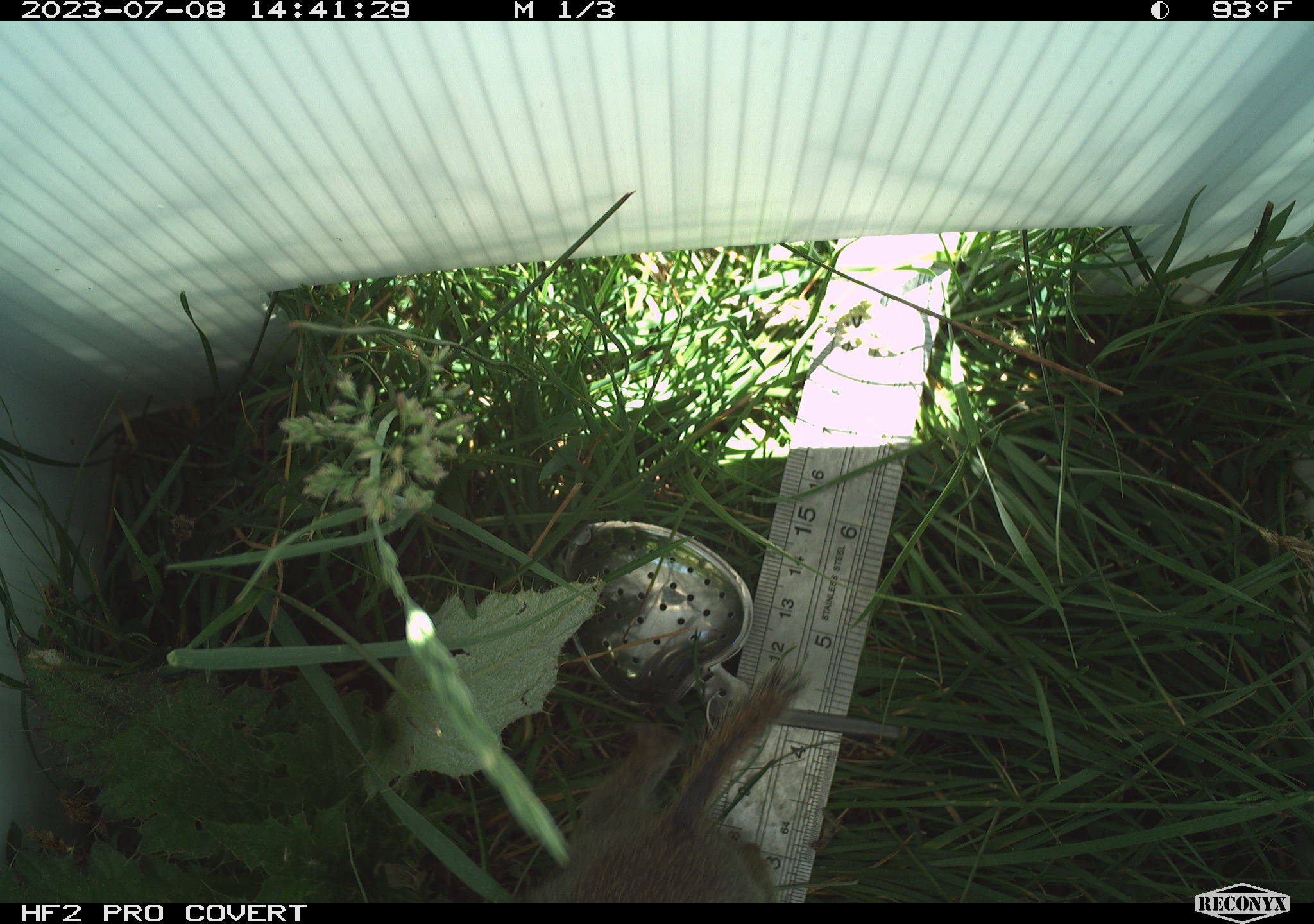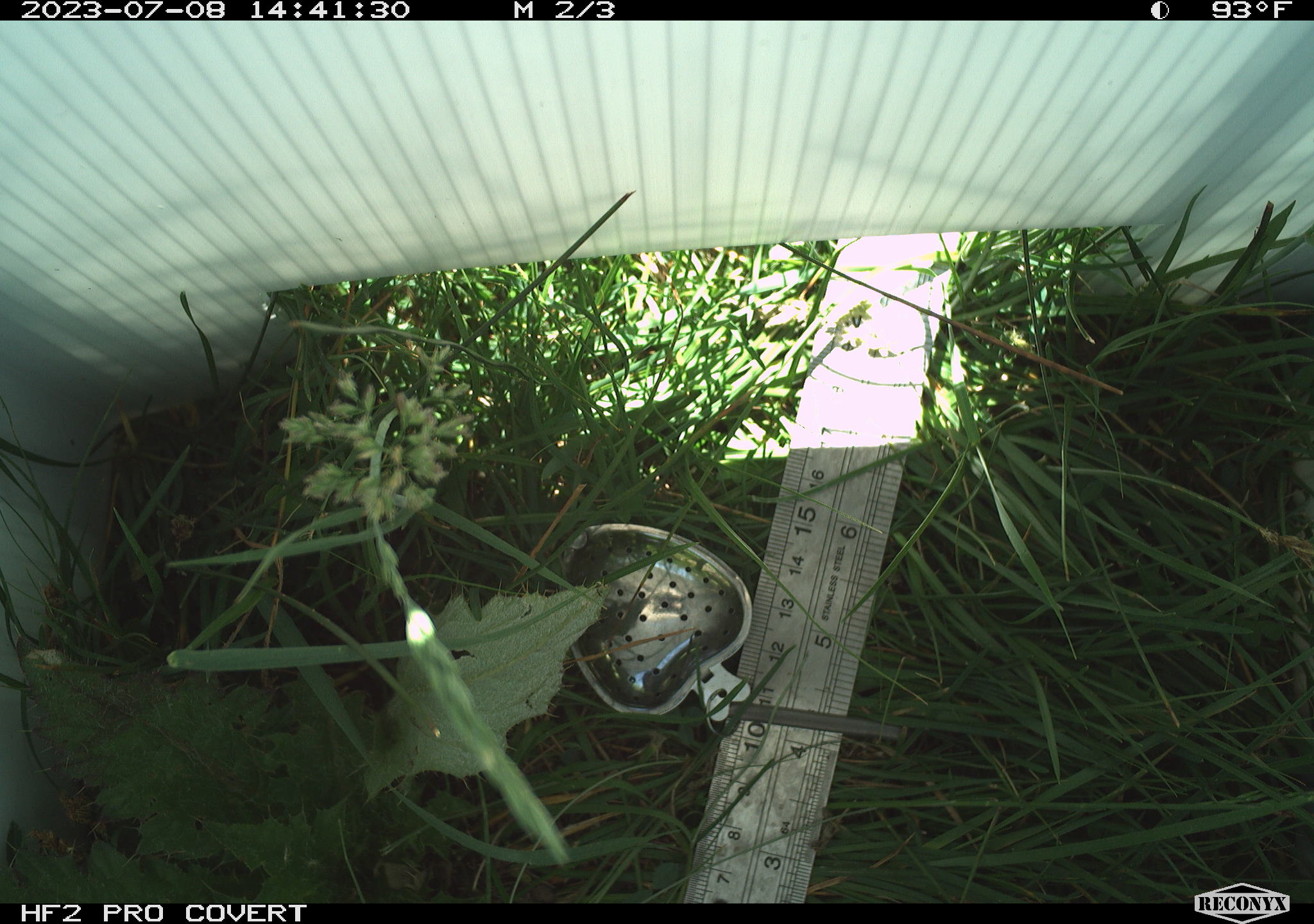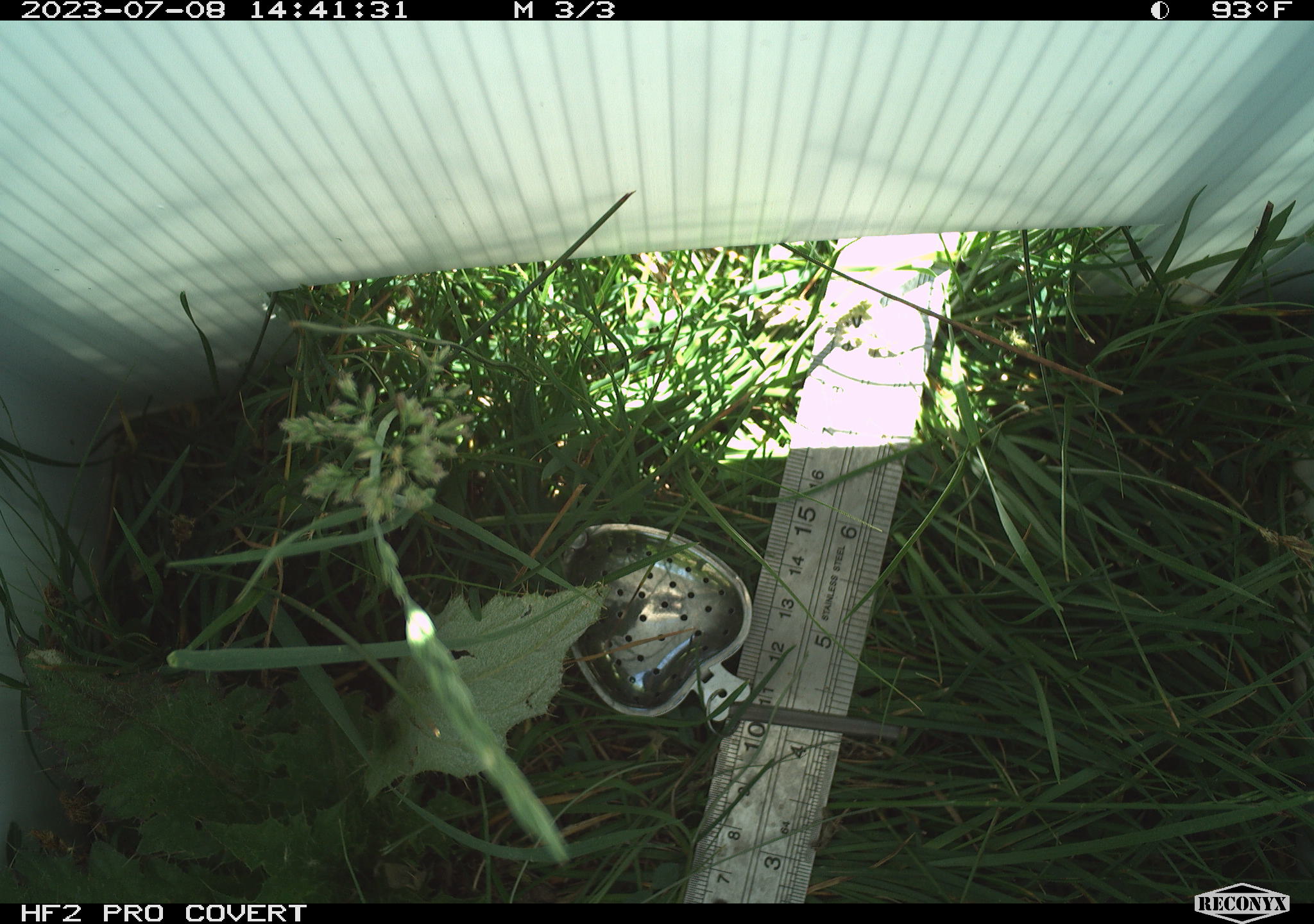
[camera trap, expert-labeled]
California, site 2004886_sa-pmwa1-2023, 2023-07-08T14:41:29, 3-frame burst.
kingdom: Animalia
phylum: Chordata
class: Mammalia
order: Rodentia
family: Sciuridae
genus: Urocitellus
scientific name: Urocitellus beldingi beldingi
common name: belding's ground squirrel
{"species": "belding's ground squirrel (Urocitellus beldingi beldingi)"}